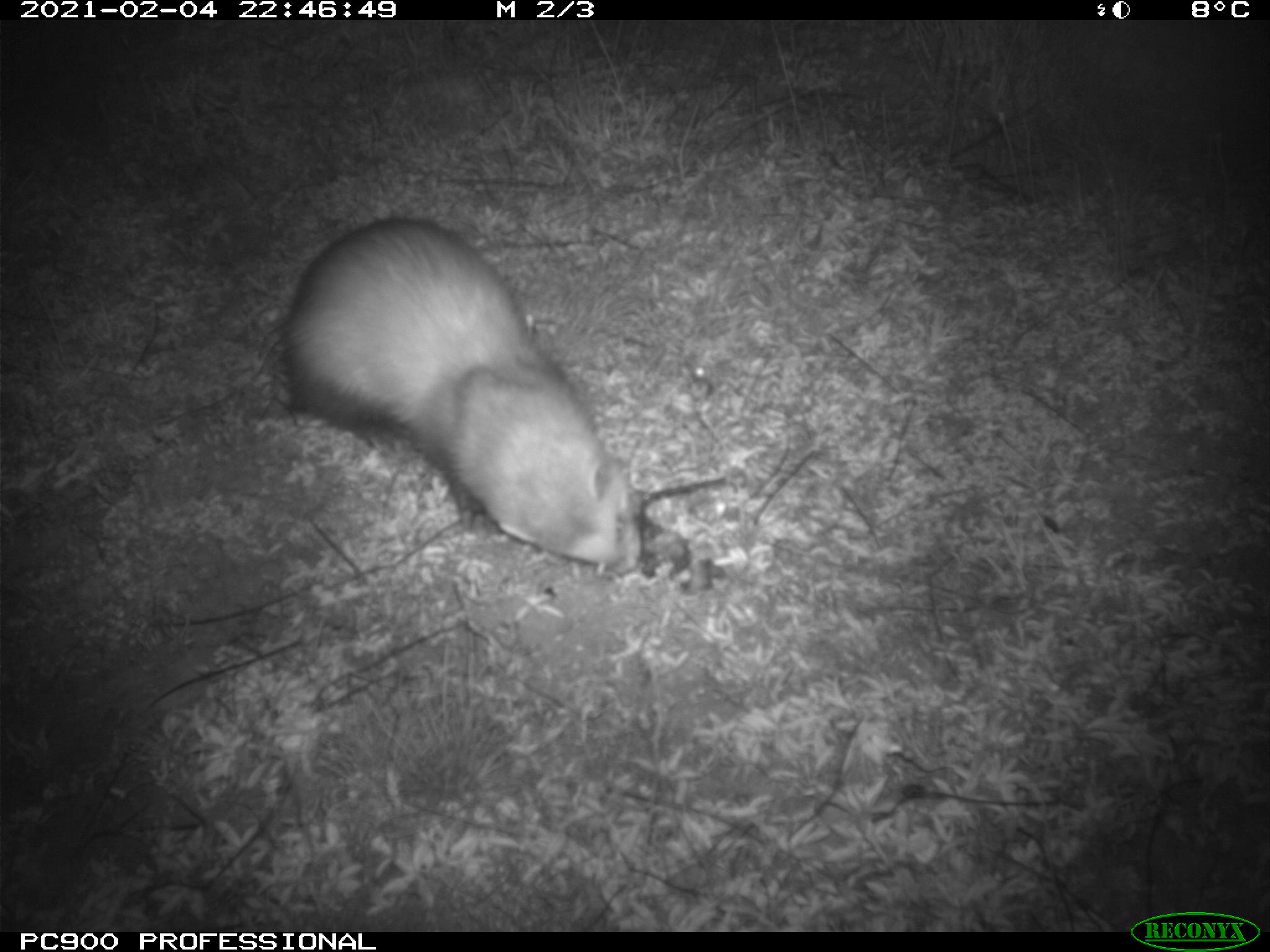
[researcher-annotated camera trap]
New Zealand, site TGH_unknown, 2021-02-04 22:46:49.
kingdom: Animalia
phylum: Chordata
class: Mammalia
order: Carnivora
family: Mustelidae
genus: Mustela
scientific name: Mustela furo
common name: ferret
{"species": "ferret (Mustela furo)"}